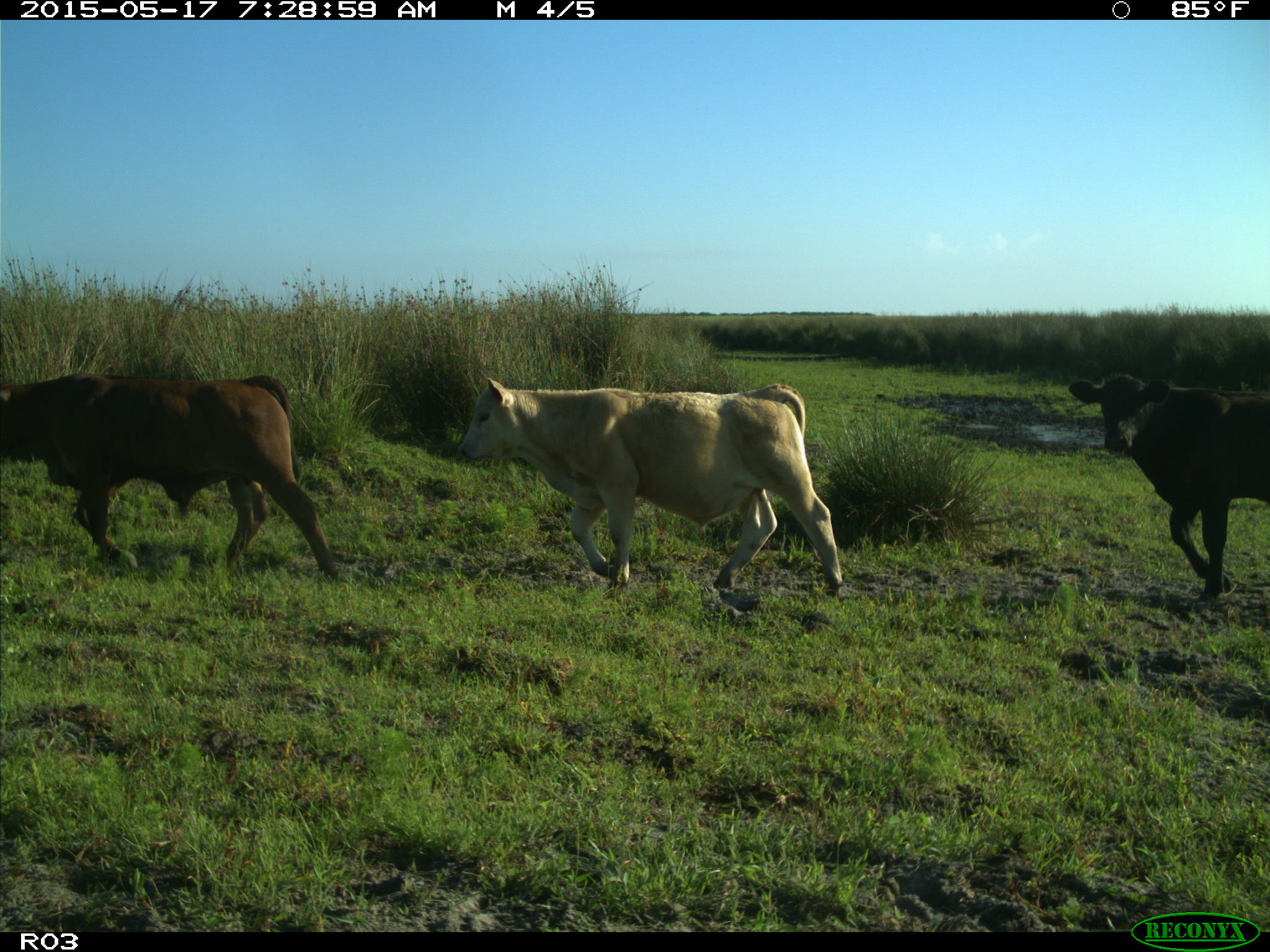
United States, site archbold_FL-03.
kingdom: Animalia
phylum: Chordata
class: Mammalia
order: Artiodactyla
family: Bovidae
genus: Bos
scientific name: Bos taurus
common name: domestic cow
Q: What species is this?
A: Bos taurus (domestic cow).